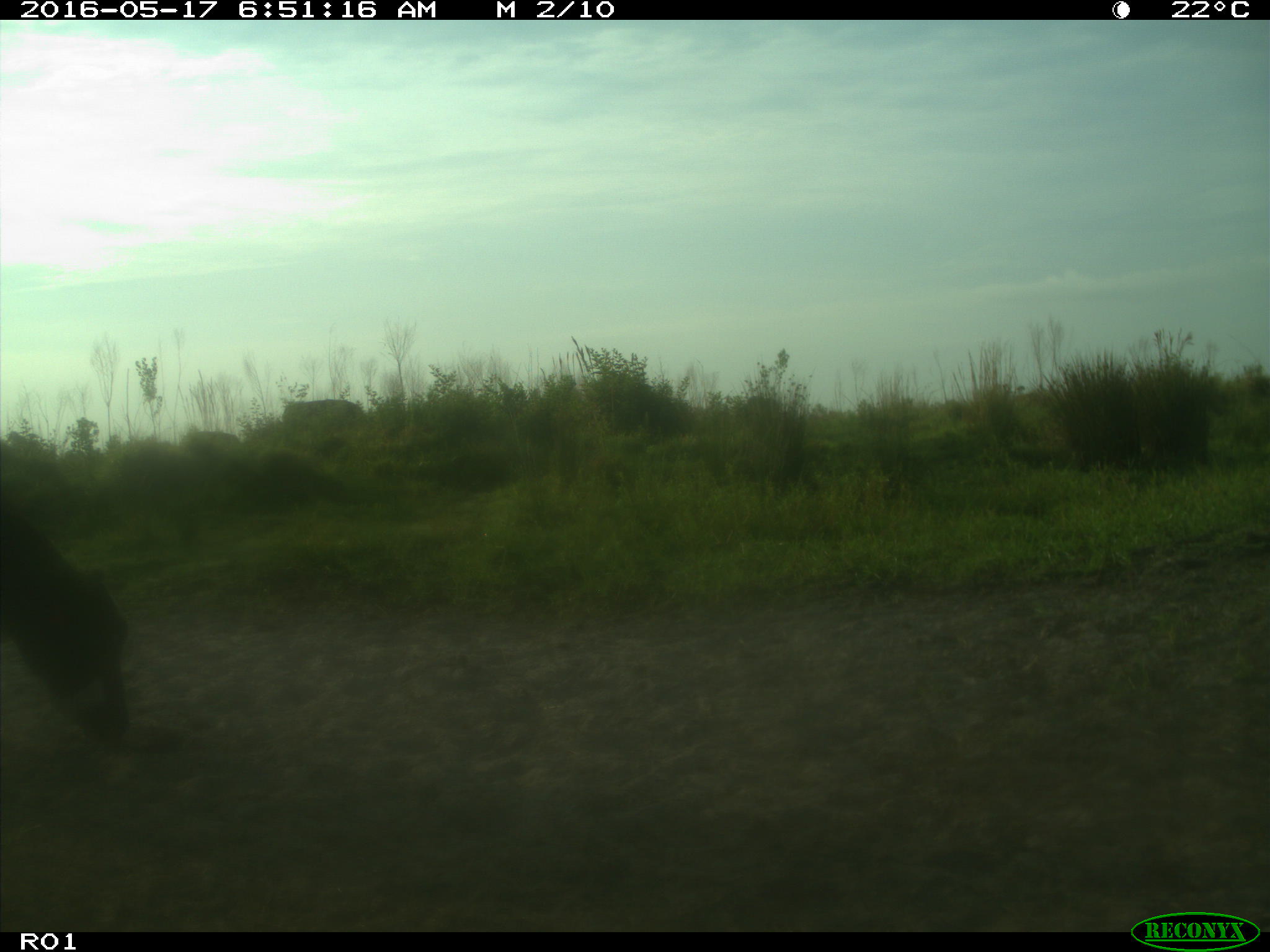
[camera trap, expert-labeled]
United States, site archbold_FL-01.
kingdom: Animalia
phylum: Chordata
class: Mammalia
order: Artiodactyla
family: Bovidae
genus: Bos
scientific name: Bos taurus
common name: domestic cow